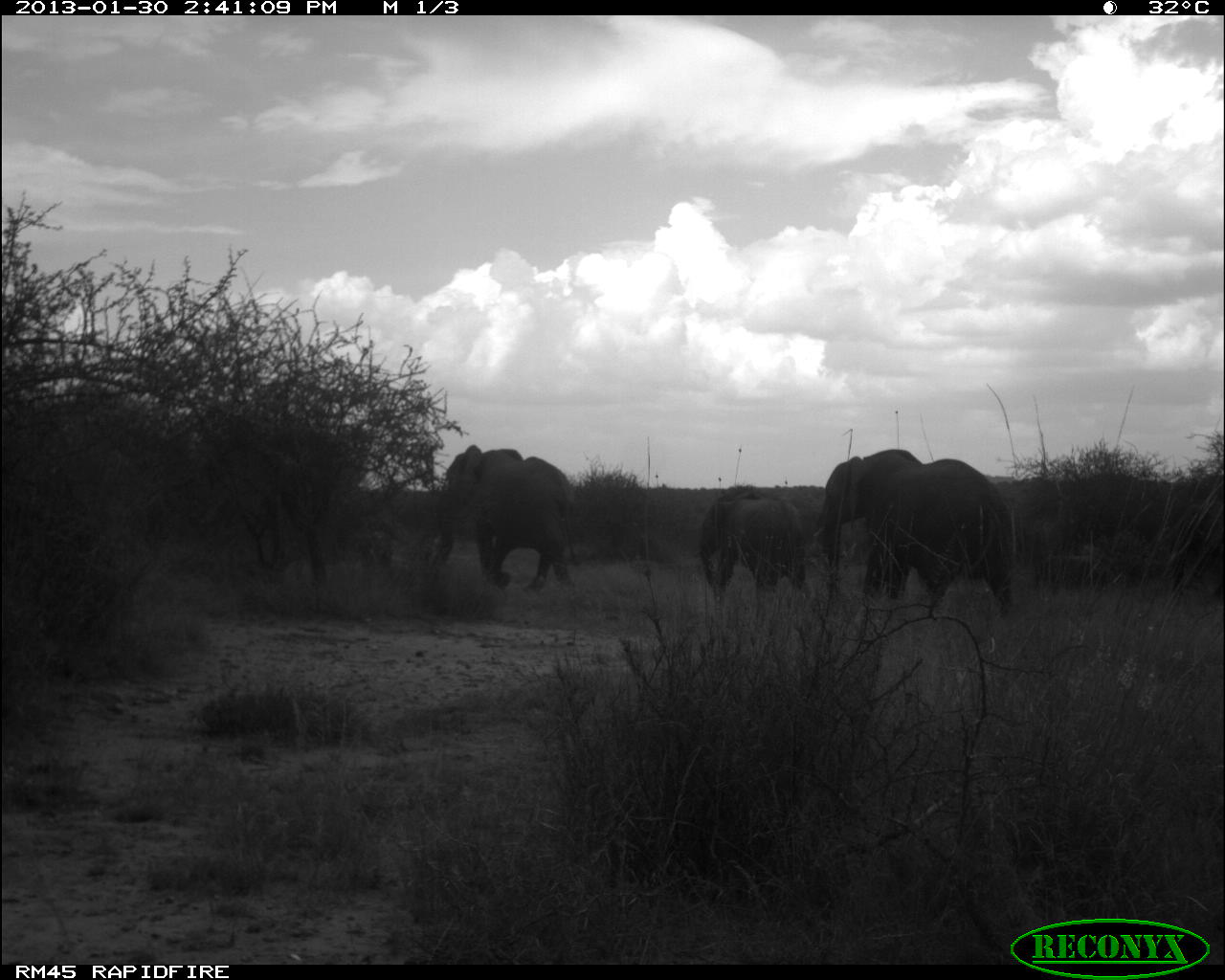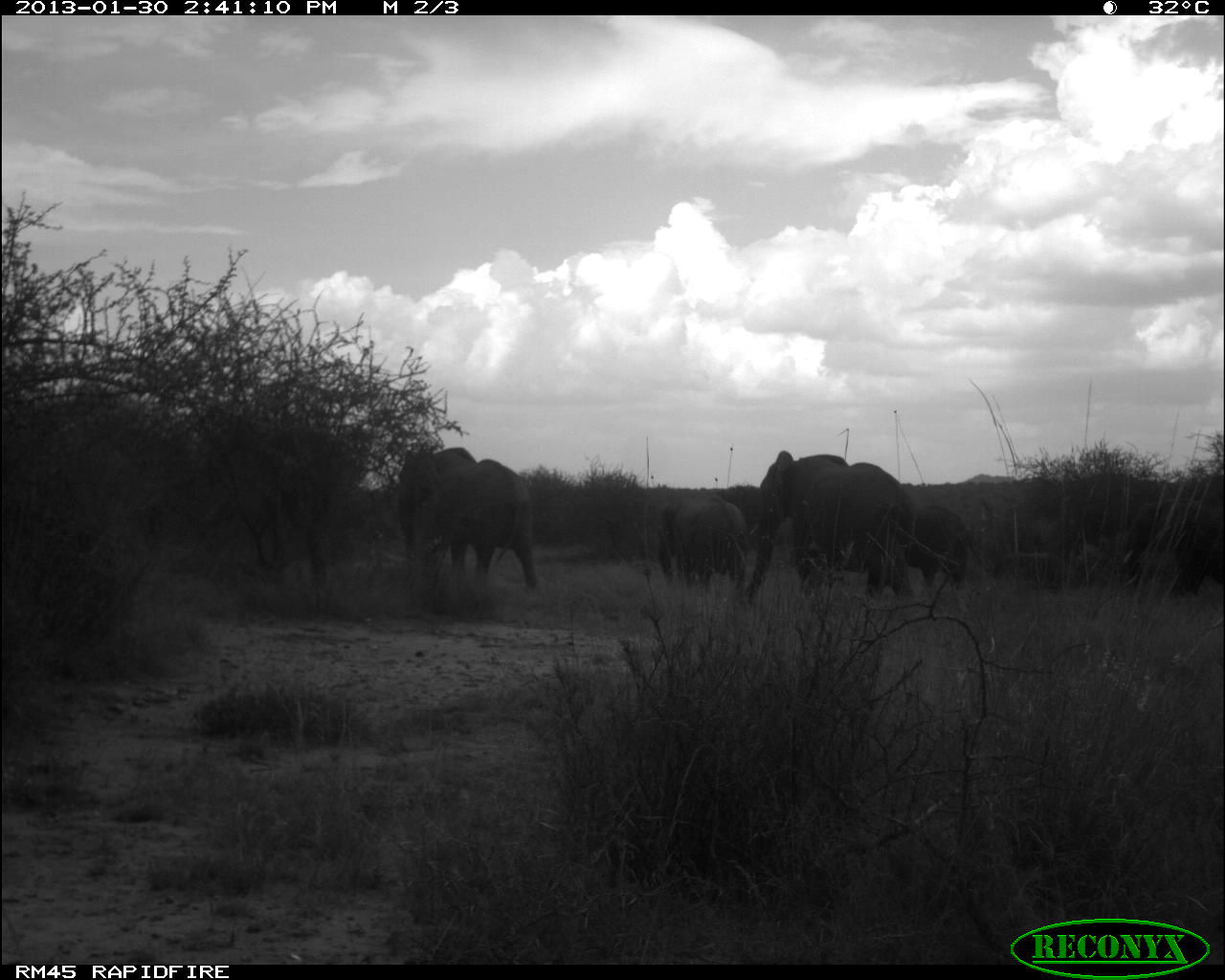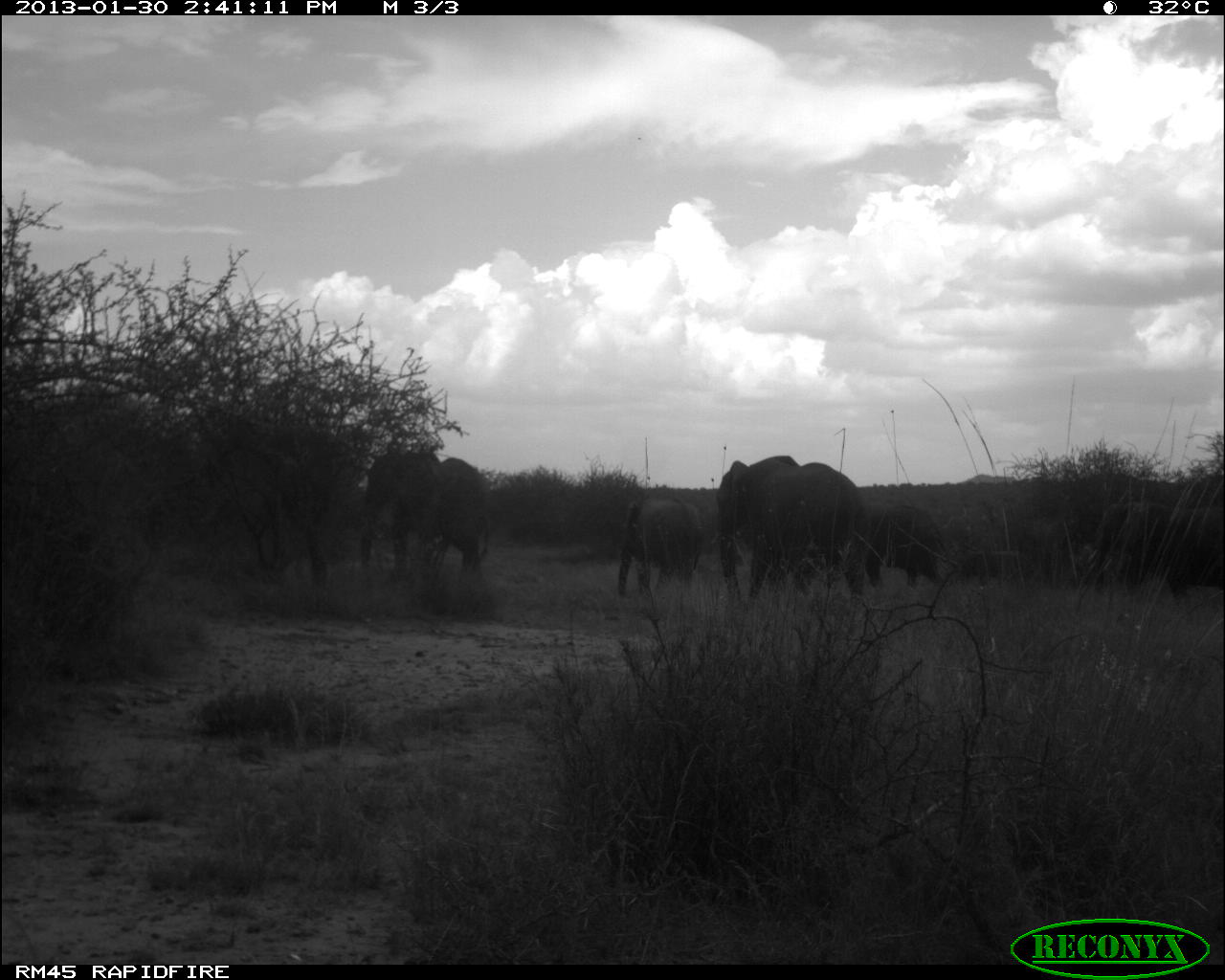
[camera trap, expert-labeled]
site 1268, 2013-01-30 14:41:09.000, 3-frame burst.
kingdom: Animalia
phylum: Chordata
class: Mammalia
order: Proboscidea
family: Elephantidae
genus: Loxodonta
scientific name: Loxodonta africana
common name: african bush elephant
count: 6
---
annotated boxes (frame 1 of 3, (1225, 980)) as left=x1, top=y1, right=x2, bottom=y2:
loxodonta africana: left=812, top=445, right=1021, bottom=619; left=430, top=442, right=581, bottom=593; left=697, top=486, right=807, bottom=603; left=1169, top=499, right=1221, bottom=601; left=1029, top=550, right=1114, bottom=600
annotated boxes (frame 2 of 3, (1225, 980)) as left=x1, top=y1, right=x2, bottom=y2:
loxodonta africana: left=743, top=442, right=912, bottom=599; left=410, top=458, right=540, bottom=591; left=1117, top=491, right=1225, bottom=603; left=393, top=444, right=477, bottom=580; left=651, top=487, right=749, bottom=590; left=911, top=497, right=974, bottom=596; left=988, top=550, right=1077, bottom=593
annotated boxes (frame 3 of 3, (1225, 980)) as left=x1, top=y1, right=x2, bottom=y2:
loxodonta africana: left=712, top=455, right=852, bottom=600; left=357, top=447, right=492, bottom=588; left=1097, top=497, right=1225, bottom=609; left=1083, top=492, right=1225, bottom=587; left=818, top=502, right=951, bottom=590; left=614, top=489, right=702, bottom=601; left=956, top=546, right=1020, bottom=588